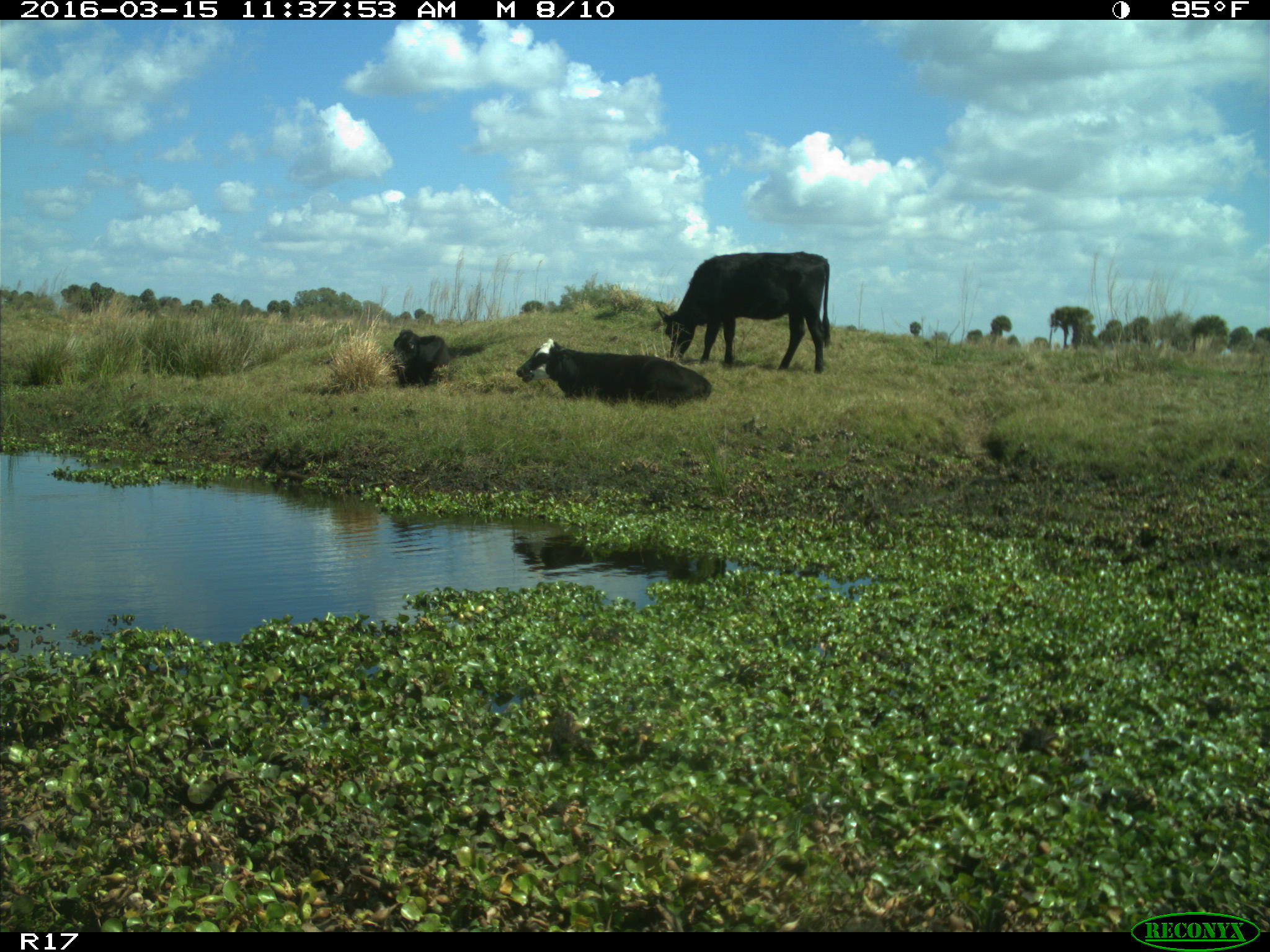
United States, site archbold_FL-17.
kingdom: Animalia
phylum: Chordata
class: Mammalia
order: Artiodactyla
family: Bovidae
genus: Bos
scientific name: Bos taurus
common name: domestic cow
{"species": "Bos taurus (domestic cow)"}